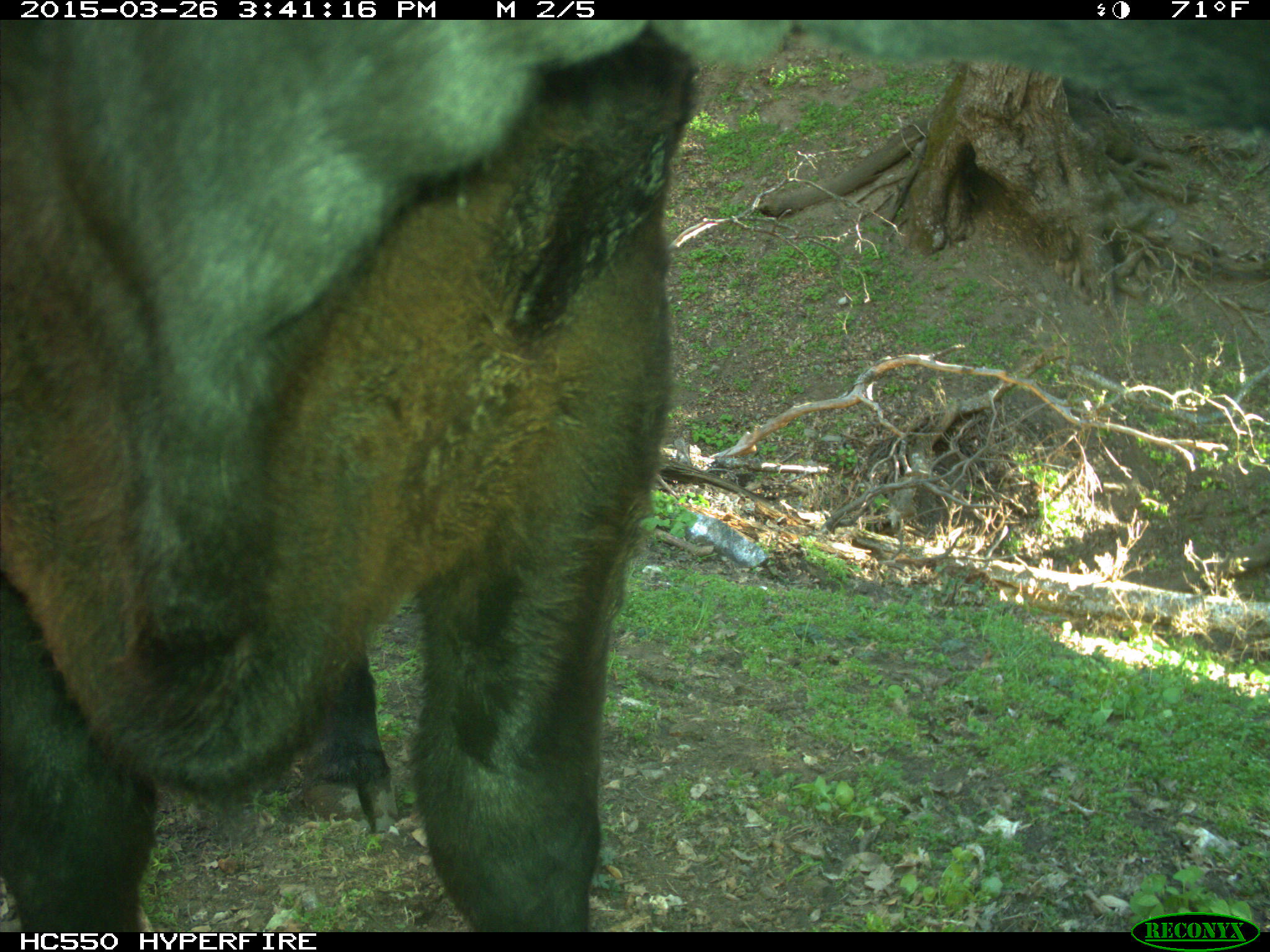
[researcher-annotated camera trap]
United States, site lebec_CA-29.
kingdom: Animalia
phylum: Chordata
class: Mammalia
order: Artiodactyla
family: Bovidae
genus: Bos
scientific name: Bos taurus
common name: domestic cow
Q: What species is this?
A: Bos taurus (domestic cow).